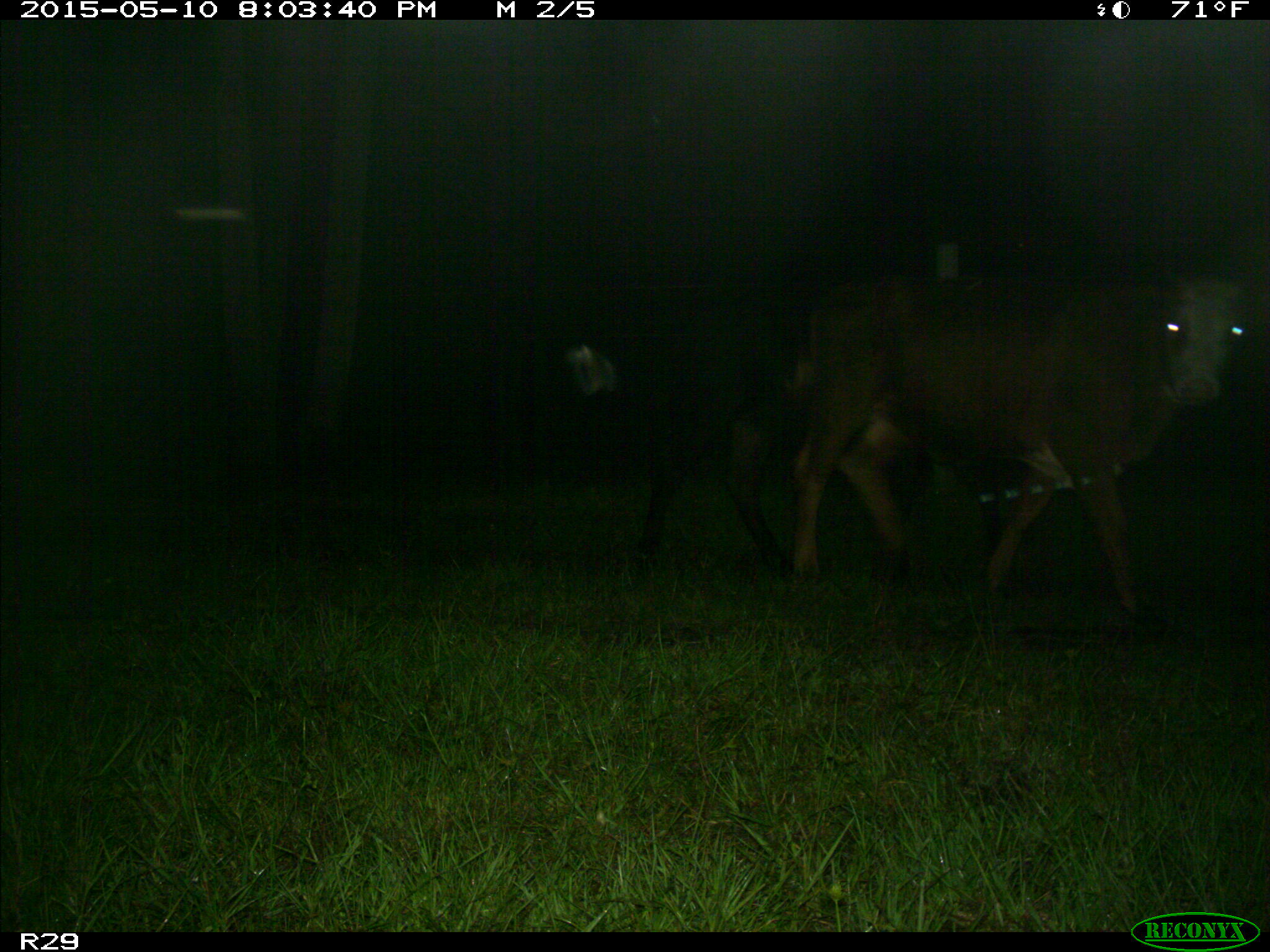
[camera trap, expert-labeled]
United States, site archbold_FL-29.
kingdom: Animalia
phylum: Chordata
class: Mammalia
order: Artiodactyla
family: Bovidae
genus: Bos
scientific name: Bos taurus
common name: domestic cow